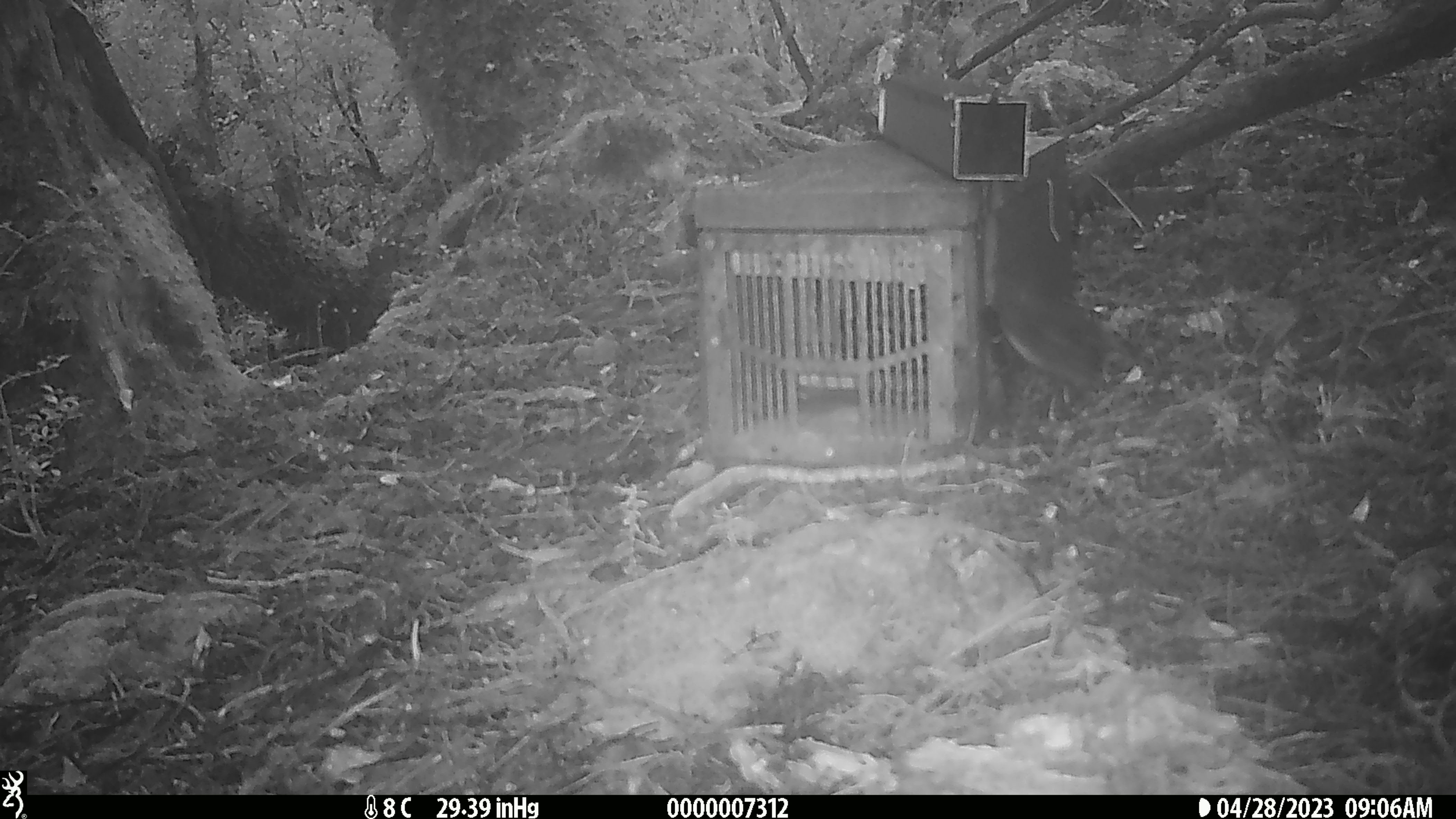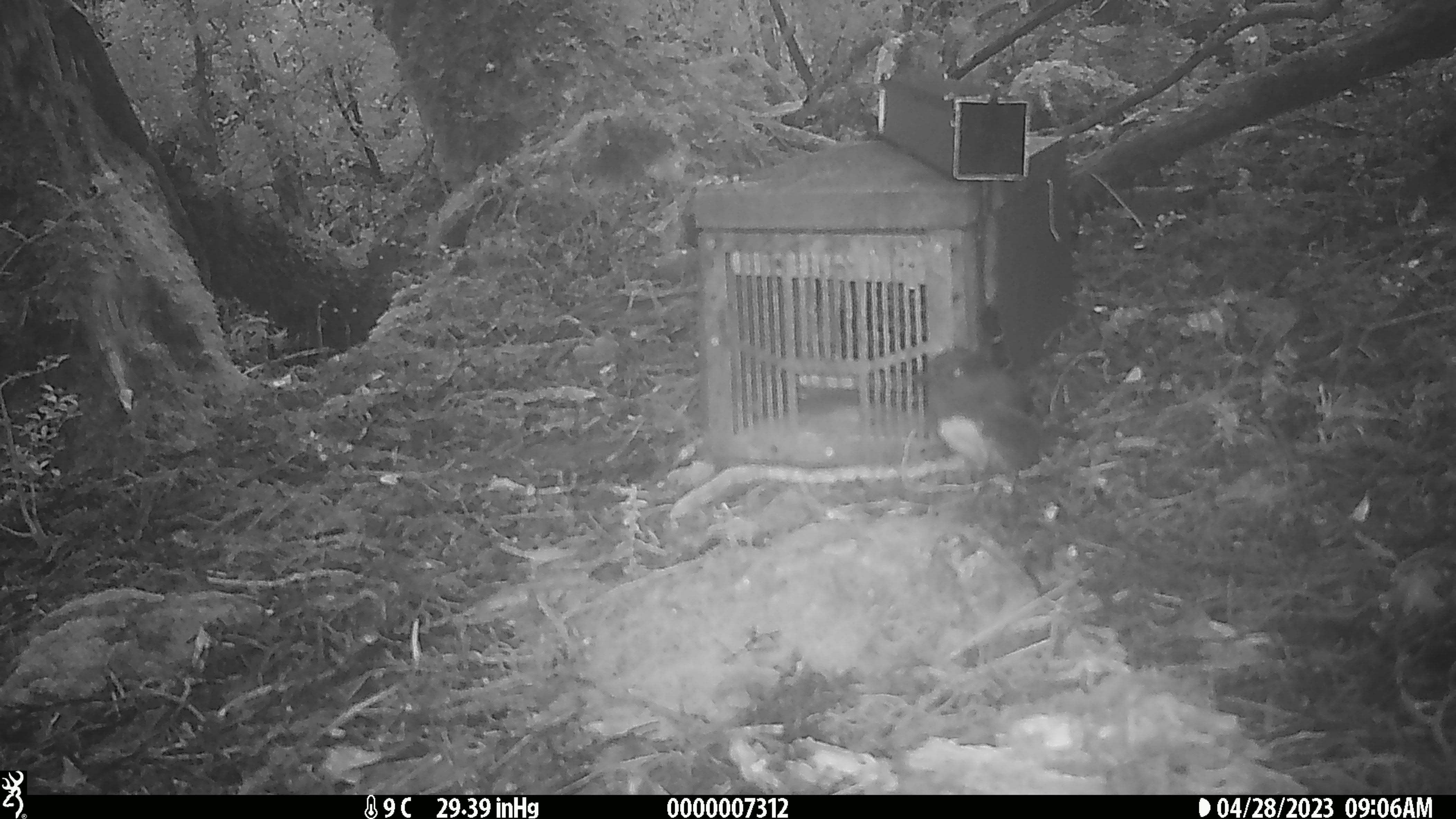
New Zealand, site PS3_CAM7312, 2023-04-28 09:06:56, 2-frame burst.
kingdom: Animalia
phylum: Chordata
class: Aves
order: Passeriformes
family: Petroicidae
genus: Petroica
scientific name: Petroica australis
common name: new zealand robin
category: robin